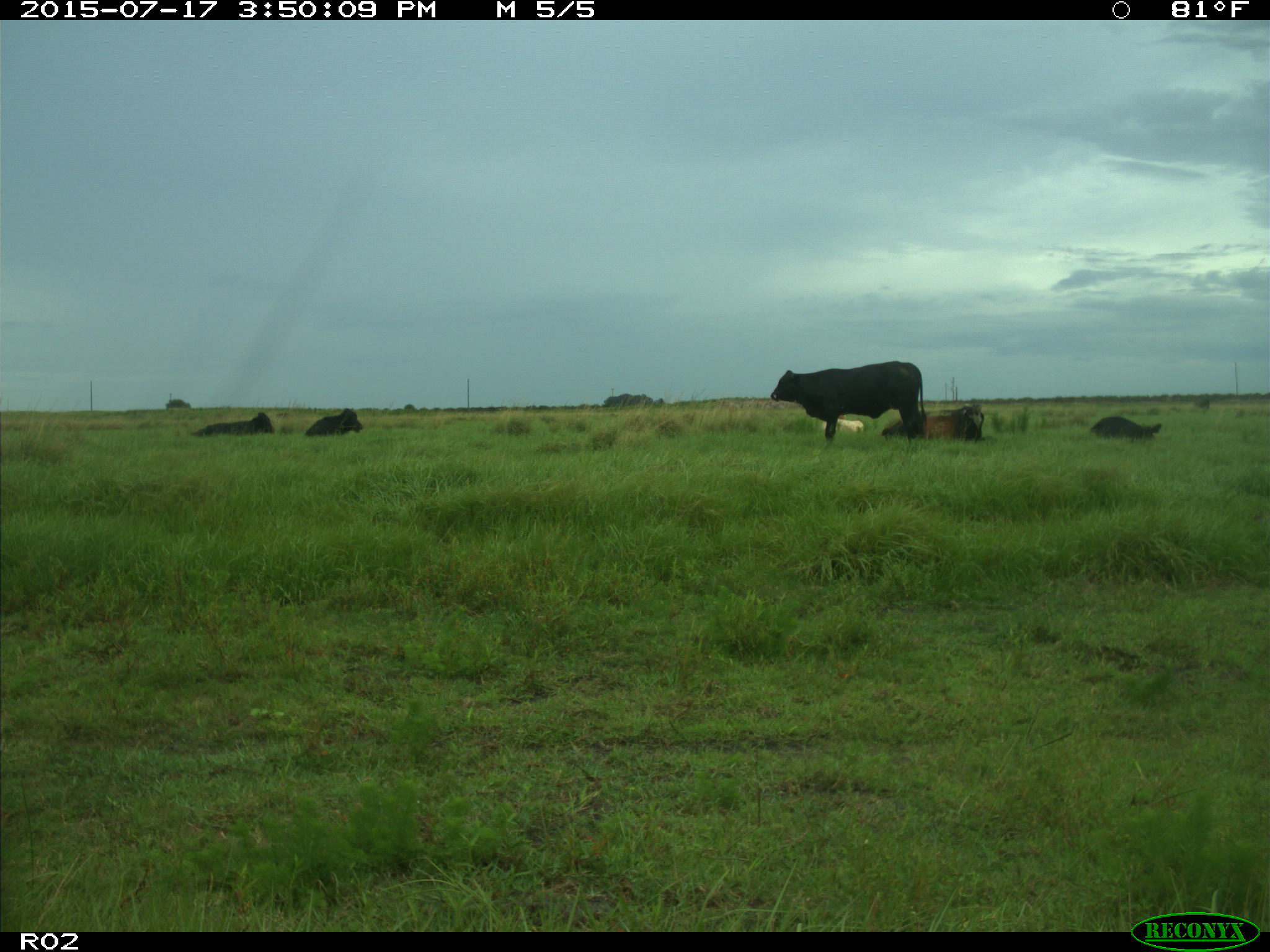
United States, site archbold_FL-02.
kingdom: Animalia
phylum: Chordata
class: Mammalia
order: Artiodactyla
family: Bovidae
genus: Bos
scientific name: Bos taurus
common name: domestic cow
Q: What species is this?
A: Bos taurus (domestic cow).